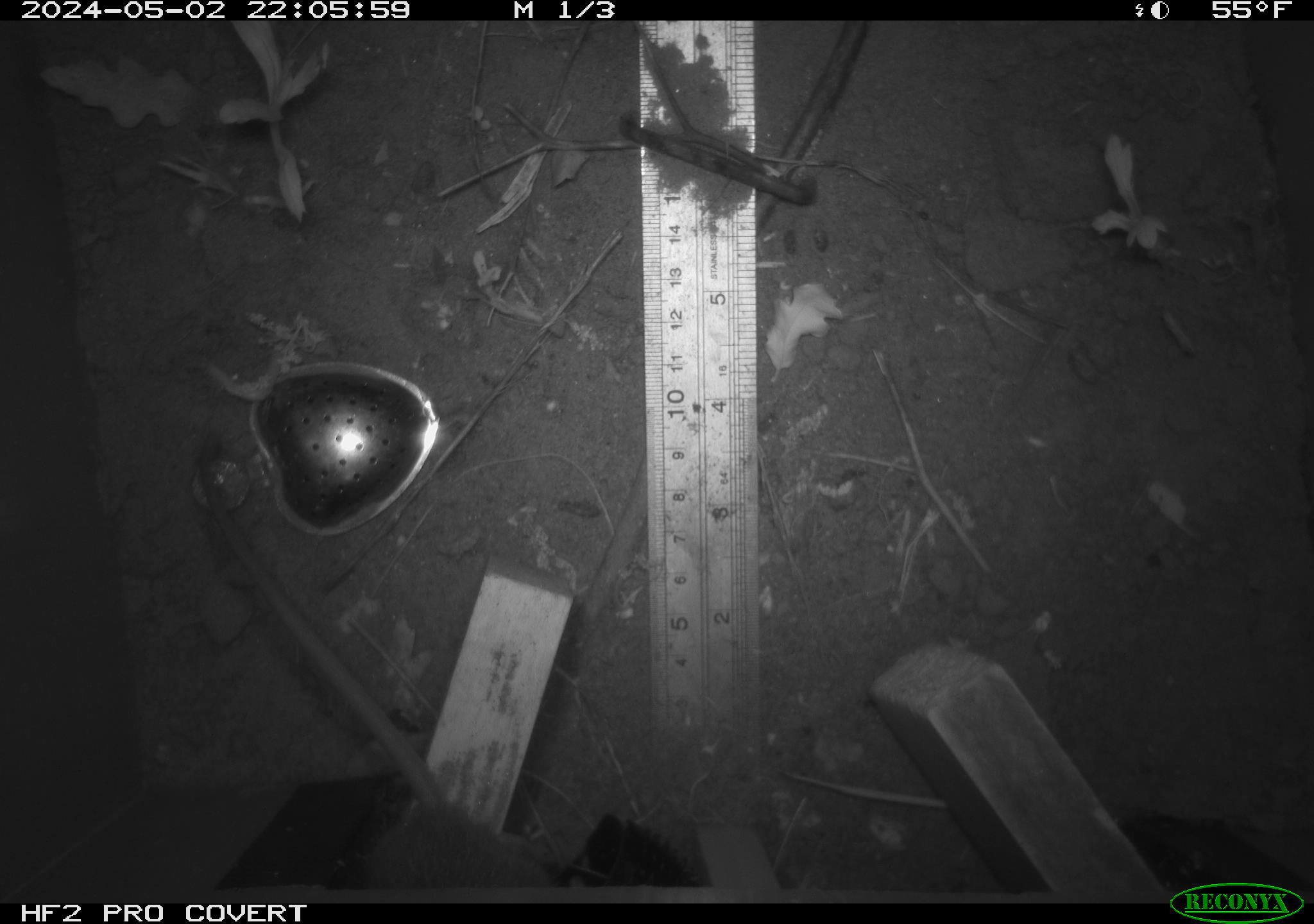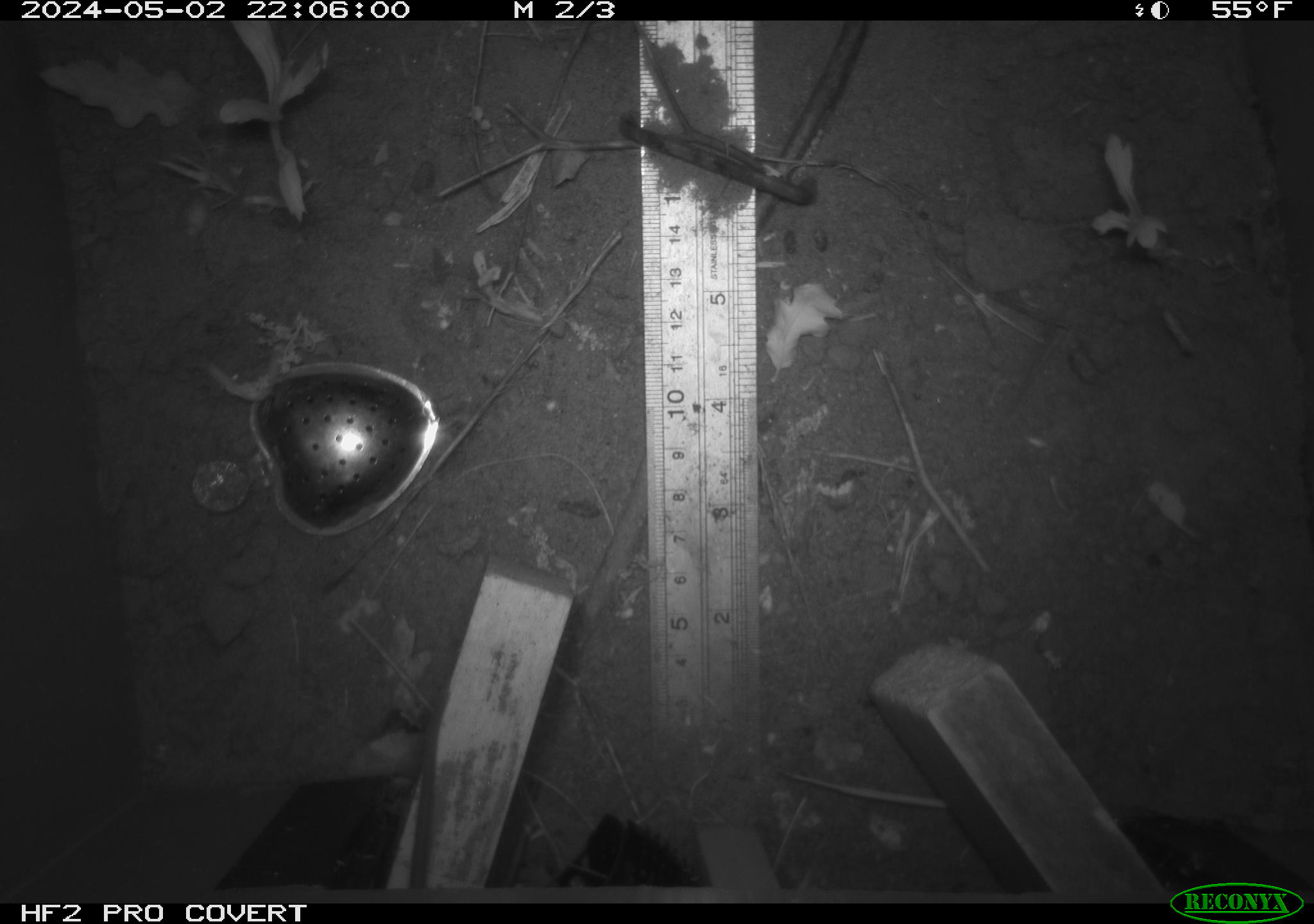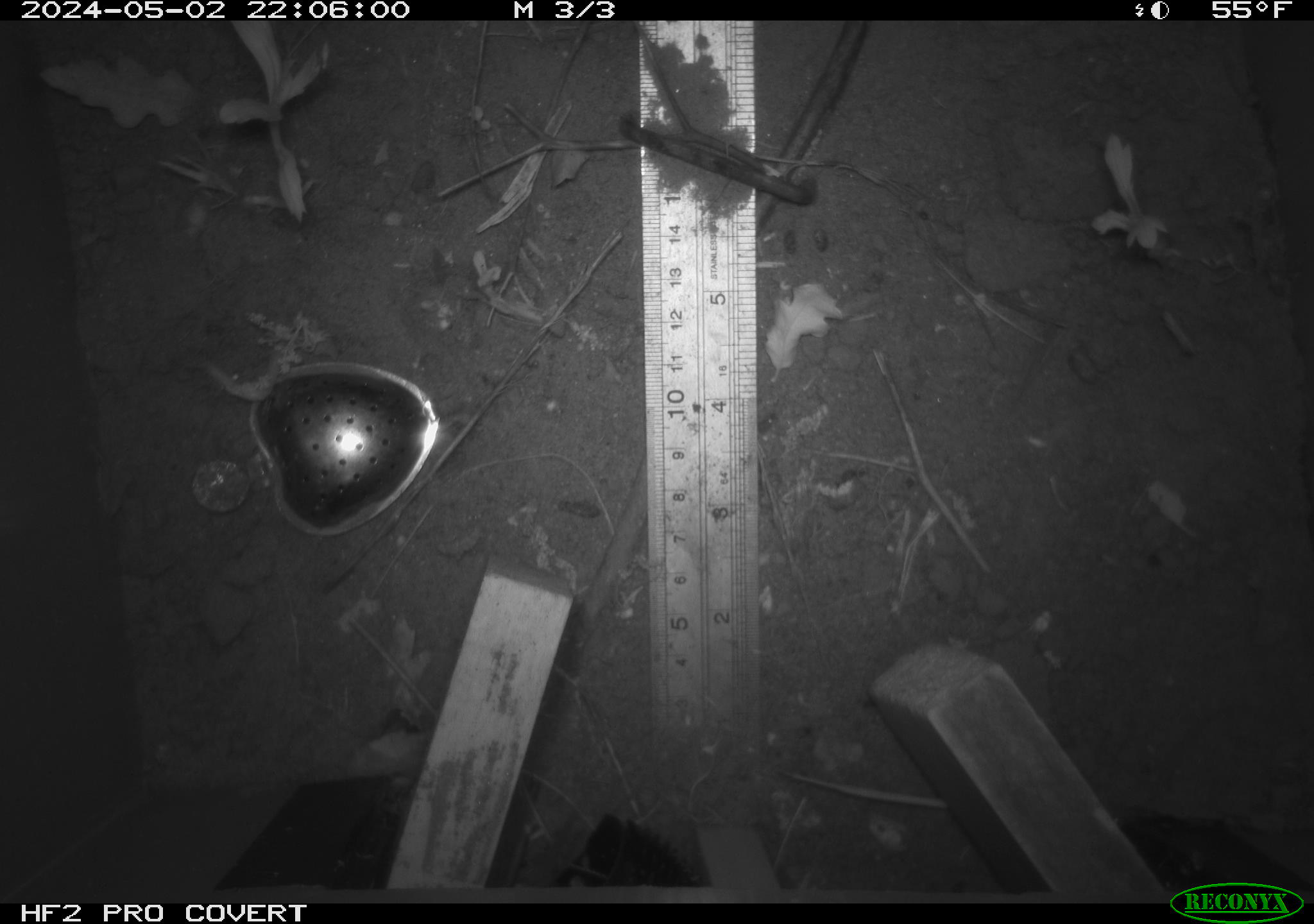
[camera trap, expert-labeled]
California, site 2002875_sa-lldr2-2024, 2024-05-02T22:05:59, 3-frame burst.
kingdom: Animalia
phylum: Chordata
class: Mammalia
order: Rodentia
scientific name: Rodentia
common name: rodent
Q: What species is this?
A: Rodent (Rodentia).